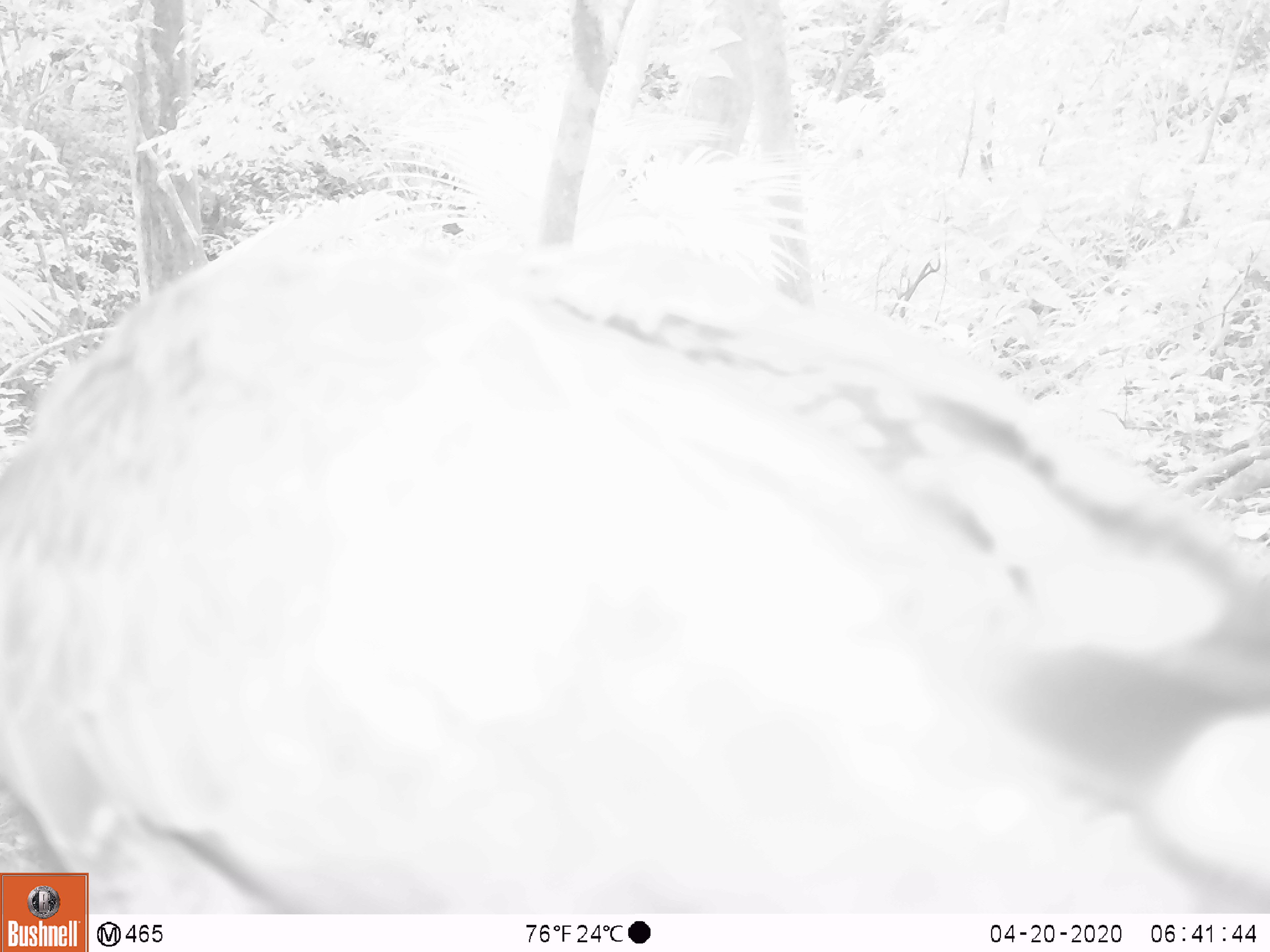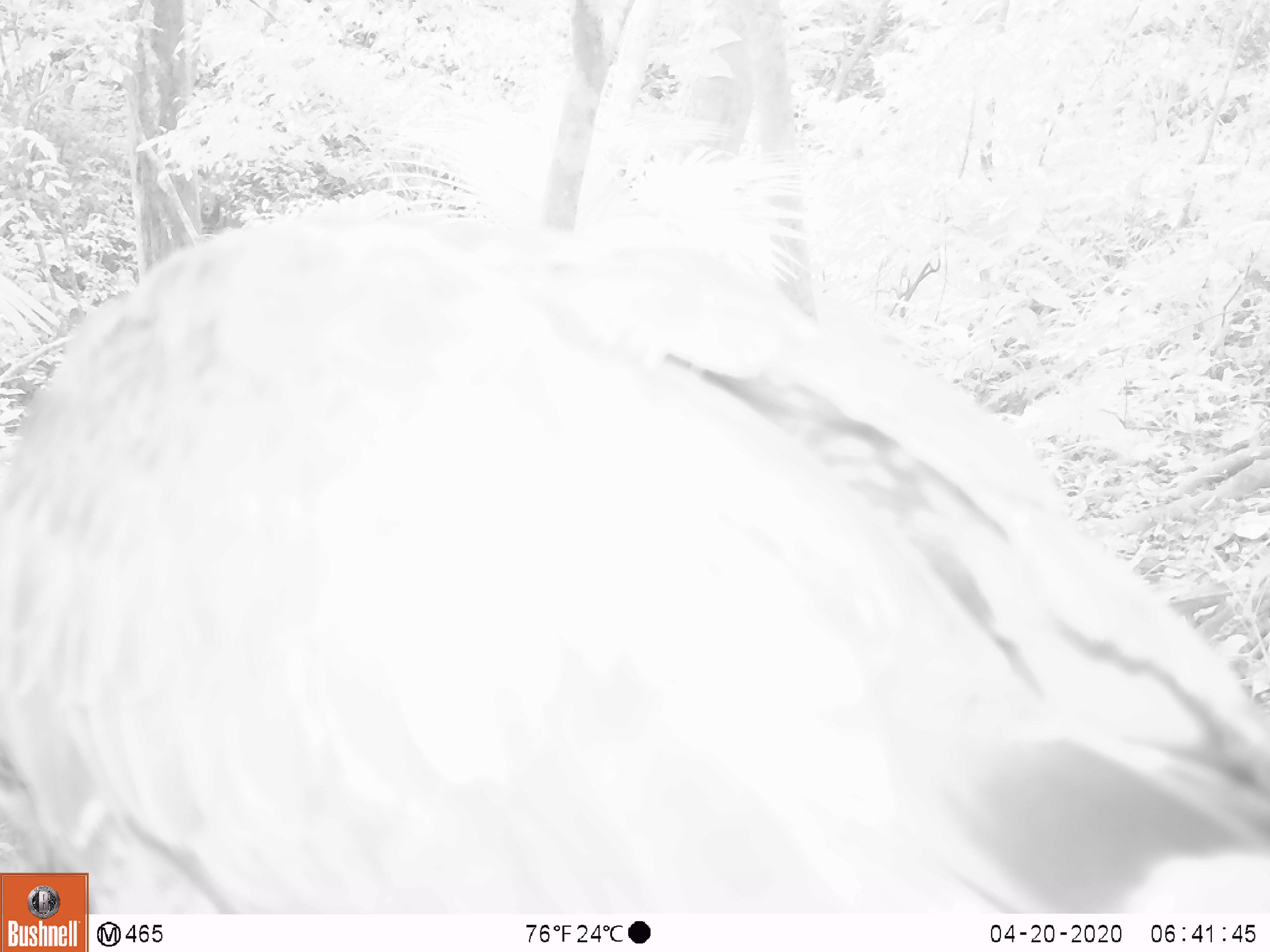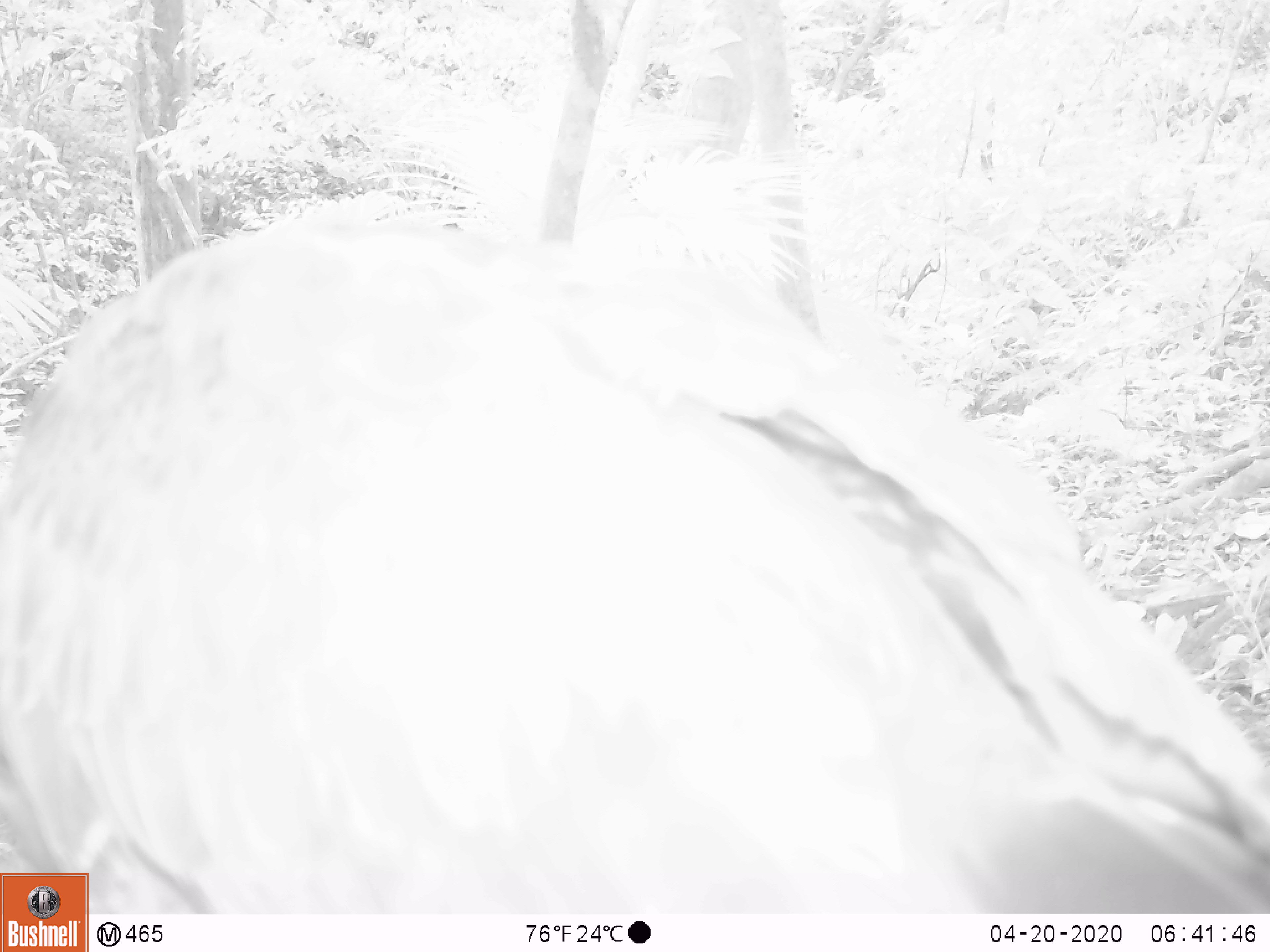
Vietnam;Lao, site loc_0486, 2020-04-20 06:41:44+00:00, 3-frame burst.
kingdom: Animalia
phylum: Chordata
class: Aves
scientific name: Aves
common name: bird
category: unidentified bird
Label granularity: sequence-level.